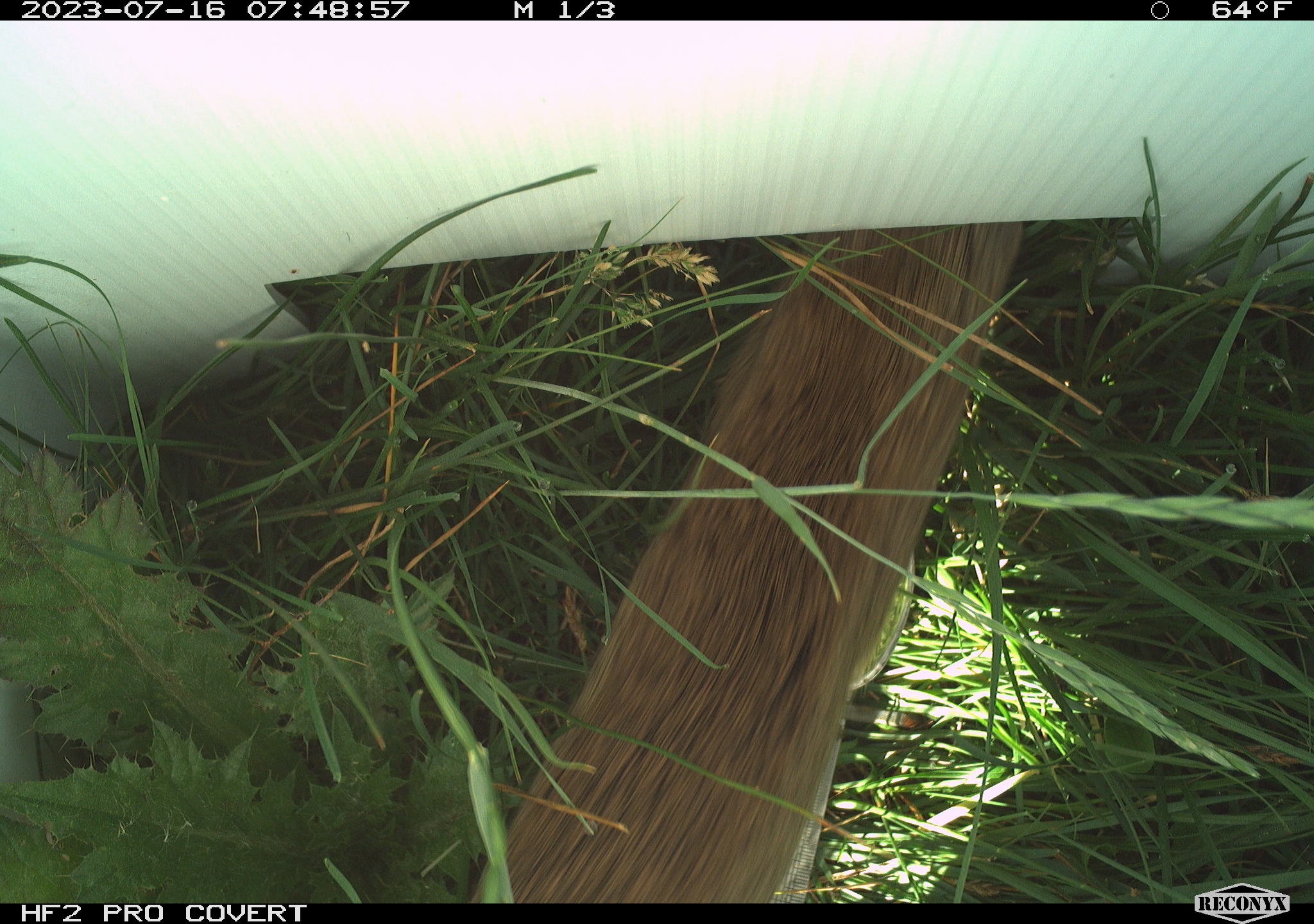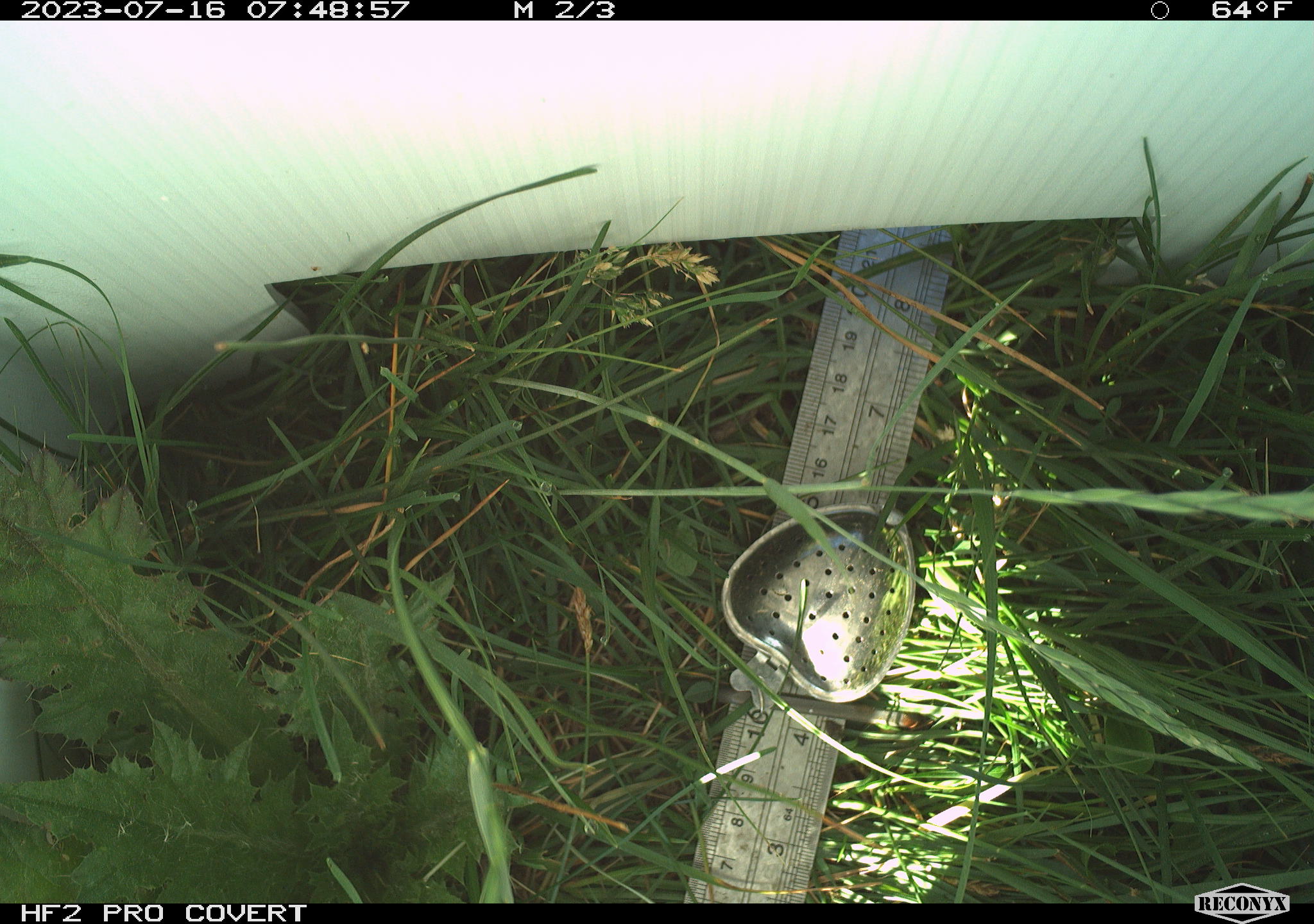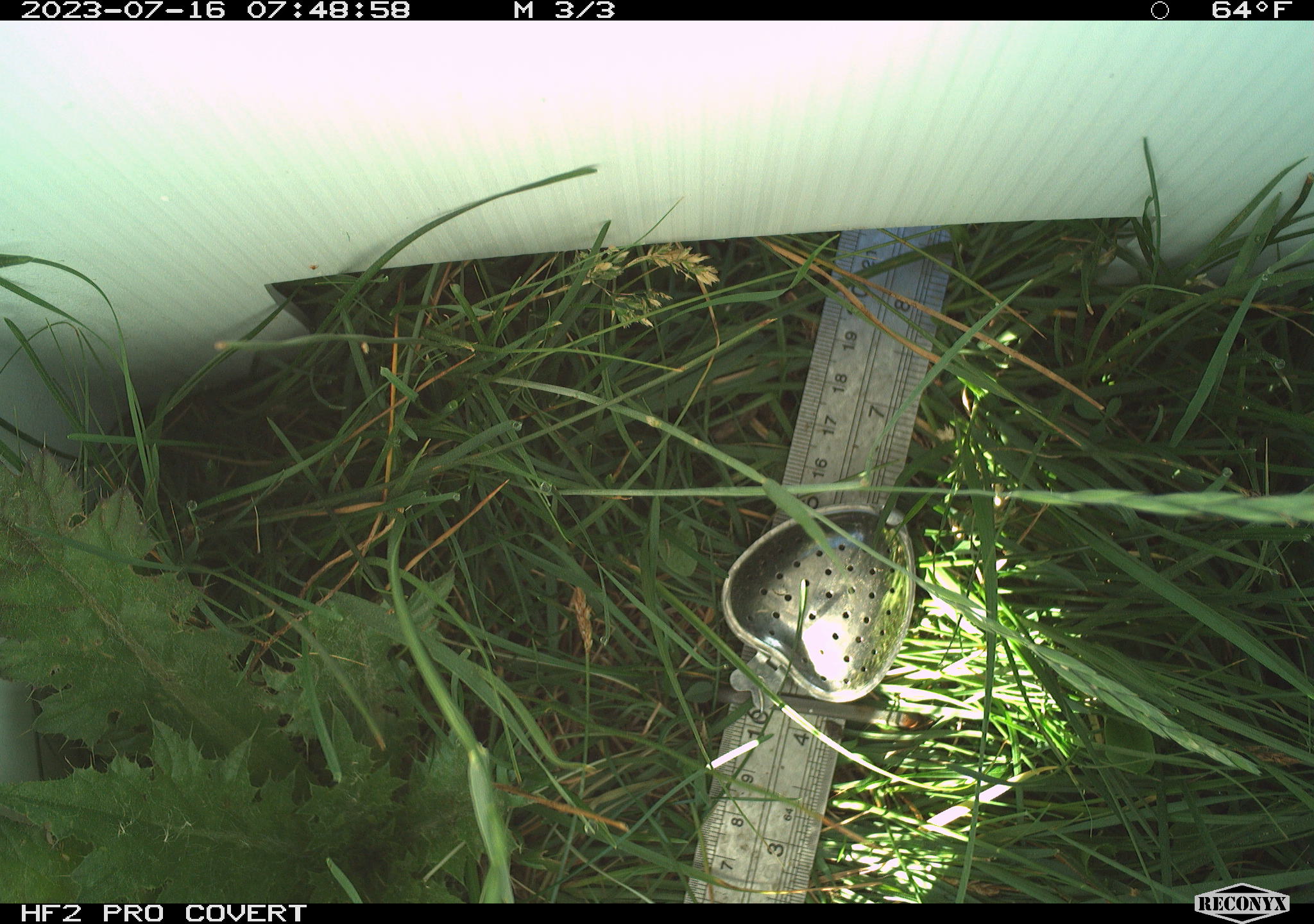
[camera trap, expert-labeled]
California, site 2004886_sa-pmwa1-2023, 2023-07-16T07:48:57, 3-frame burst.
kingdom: Animalia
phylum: Chordata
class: Mammalia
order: Rodentia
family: Sciuridae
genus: Urocitellus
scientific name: Urocitellus beldingi beldingi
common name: belding's ground squirrel